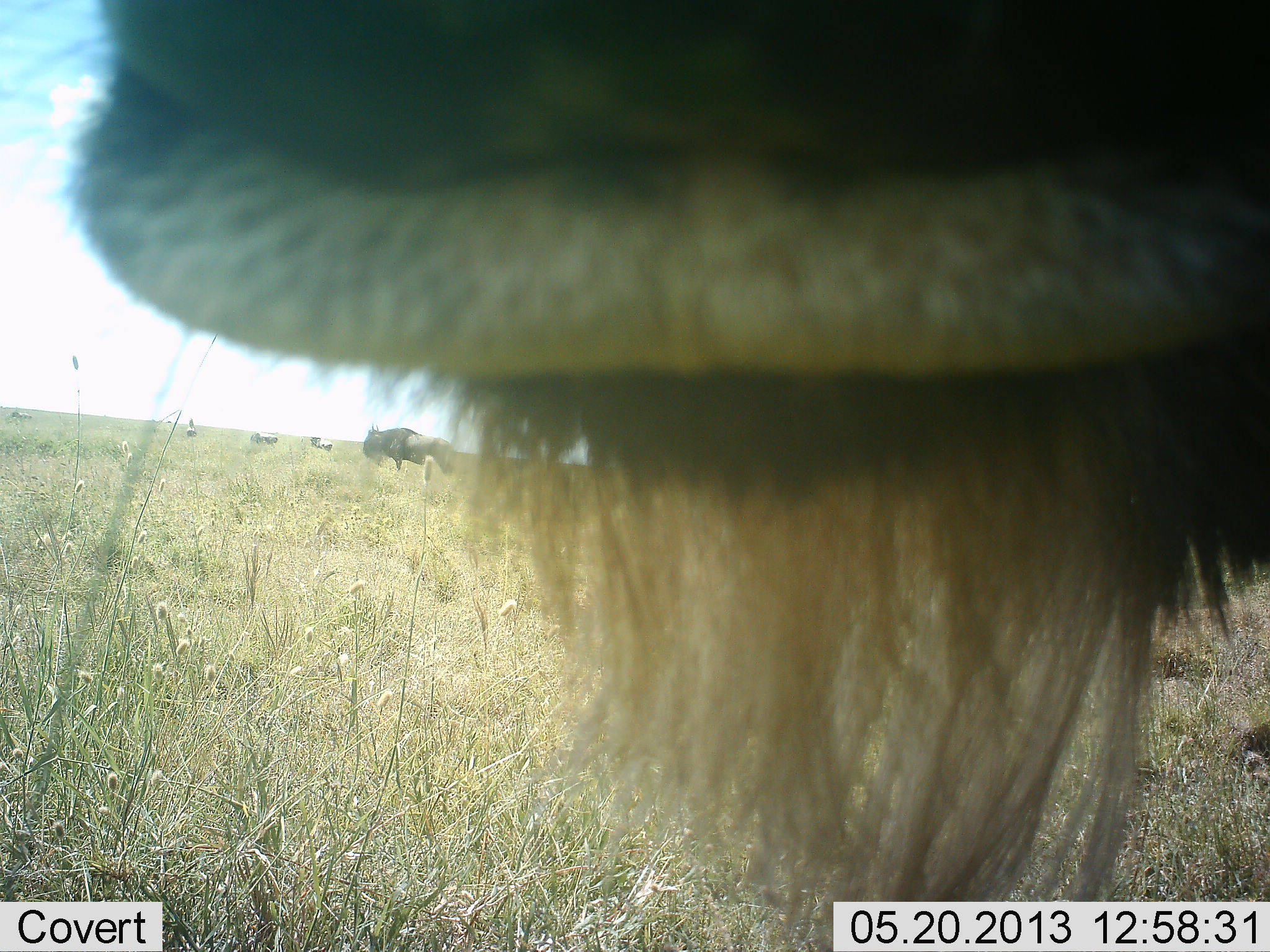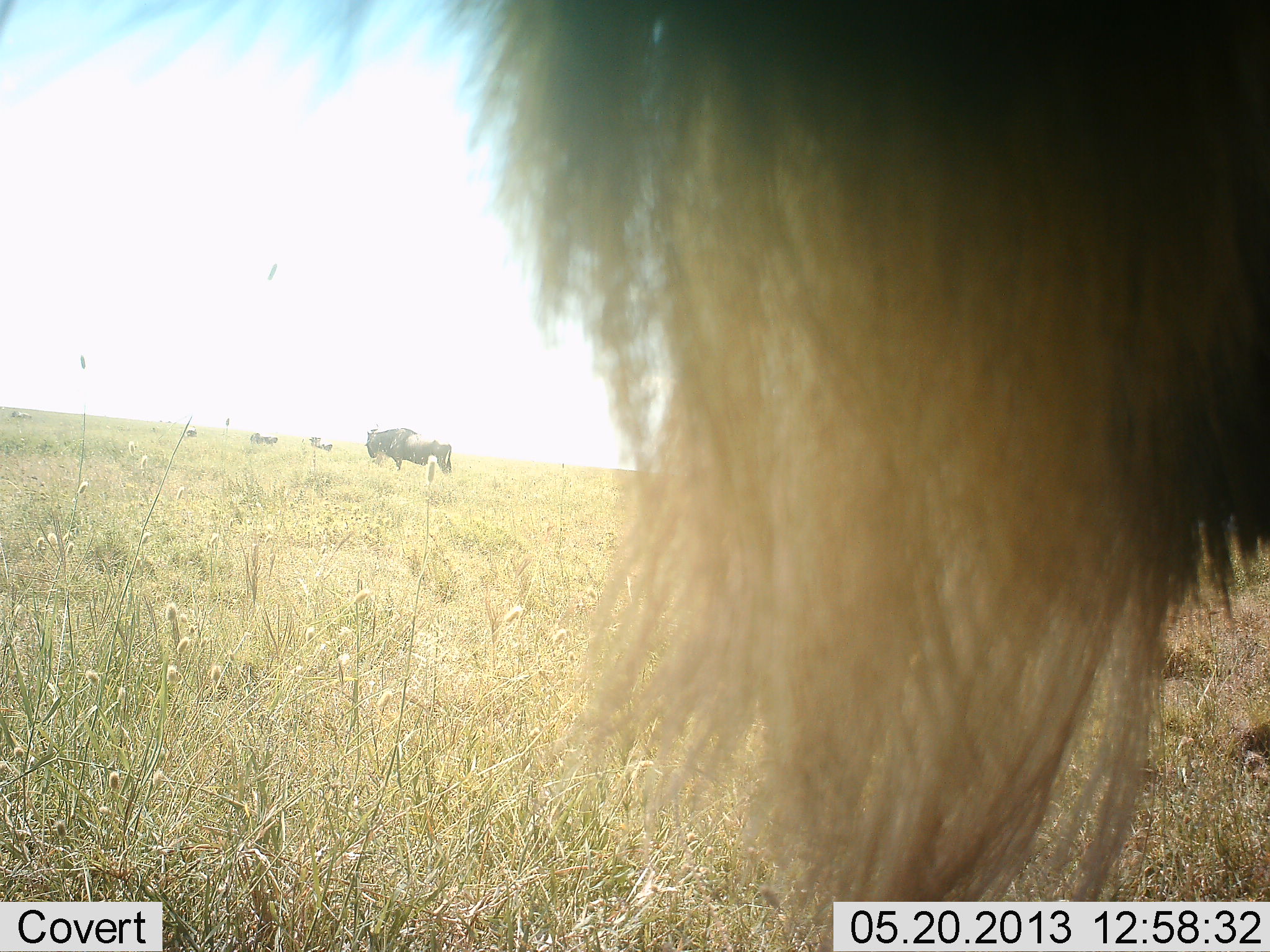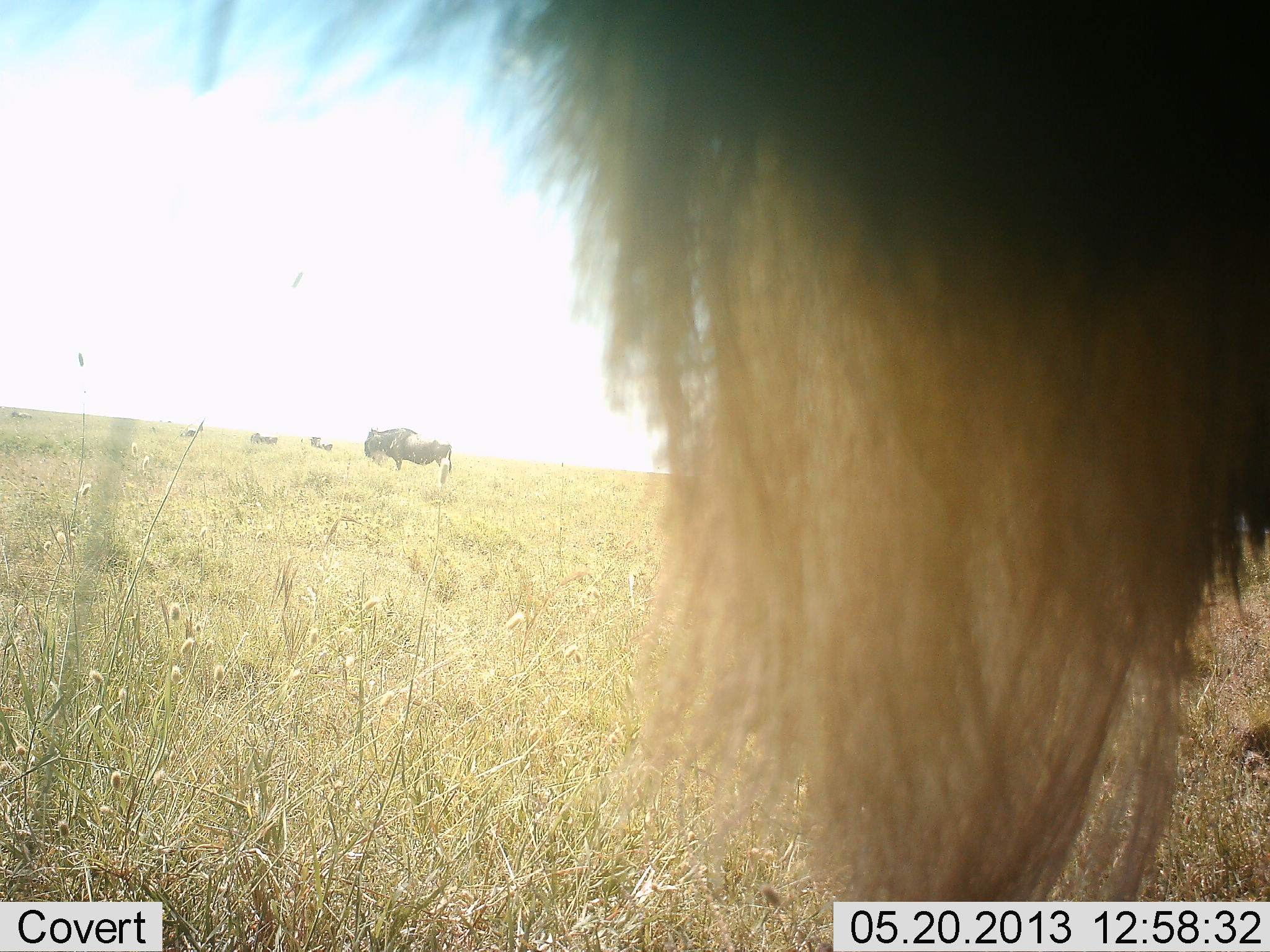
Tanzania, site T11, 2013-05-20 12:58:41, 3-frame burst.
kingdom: Animalia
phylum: Chordata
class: Mammalia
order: Artiodactyla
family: Bovidae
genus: Connochaetes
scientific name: Connochaetes taurinus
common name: blue wildebeest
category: wildebeest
Wildebeest (blue wildebeest) (Connochaetes taurinus), count 5. Behavior (volunteer vote fractions): standing 77%, resting 10%, moving 10%, interacting 3%. Young present (vote fraction): 0%. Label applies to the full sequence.